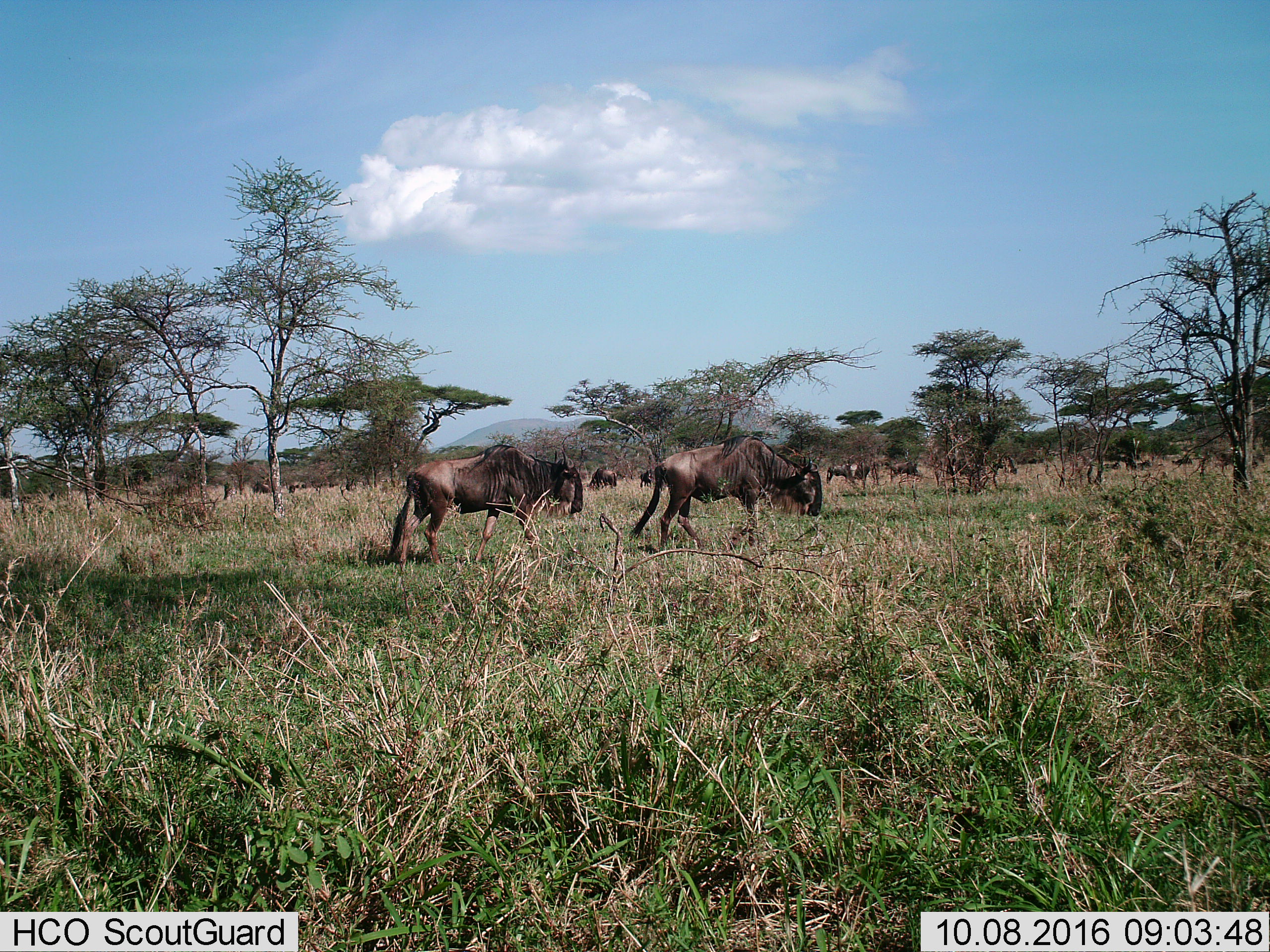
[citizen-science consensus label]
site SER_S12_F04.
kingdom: Animalia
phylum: Chordata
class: Mammalia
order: Artiodactyla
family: Bovidae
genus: Connochaetes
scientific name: Connochaetes taurinus taurinus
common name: blue wildebeest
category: wildebeestblue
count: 11-50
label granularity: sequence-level